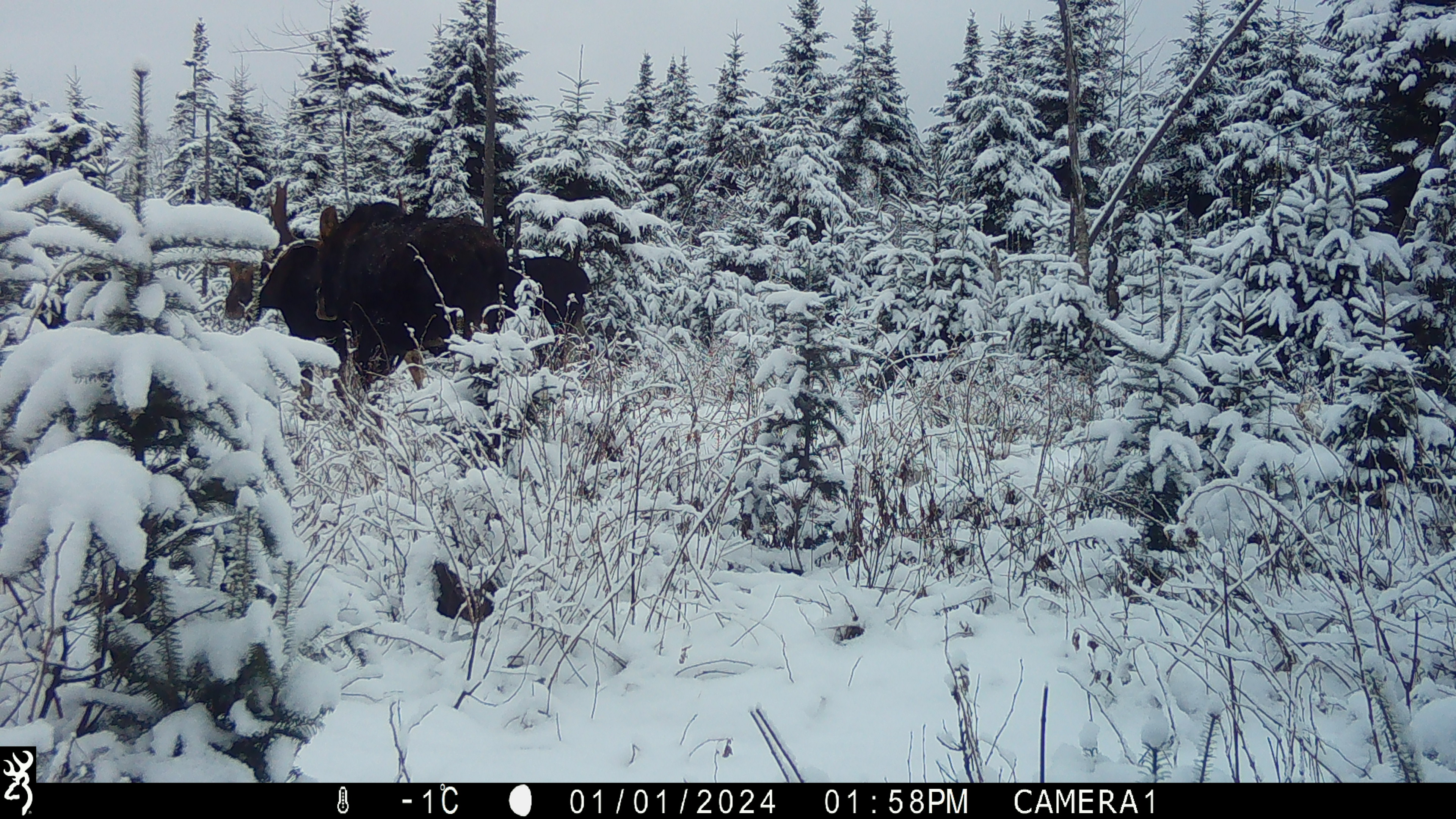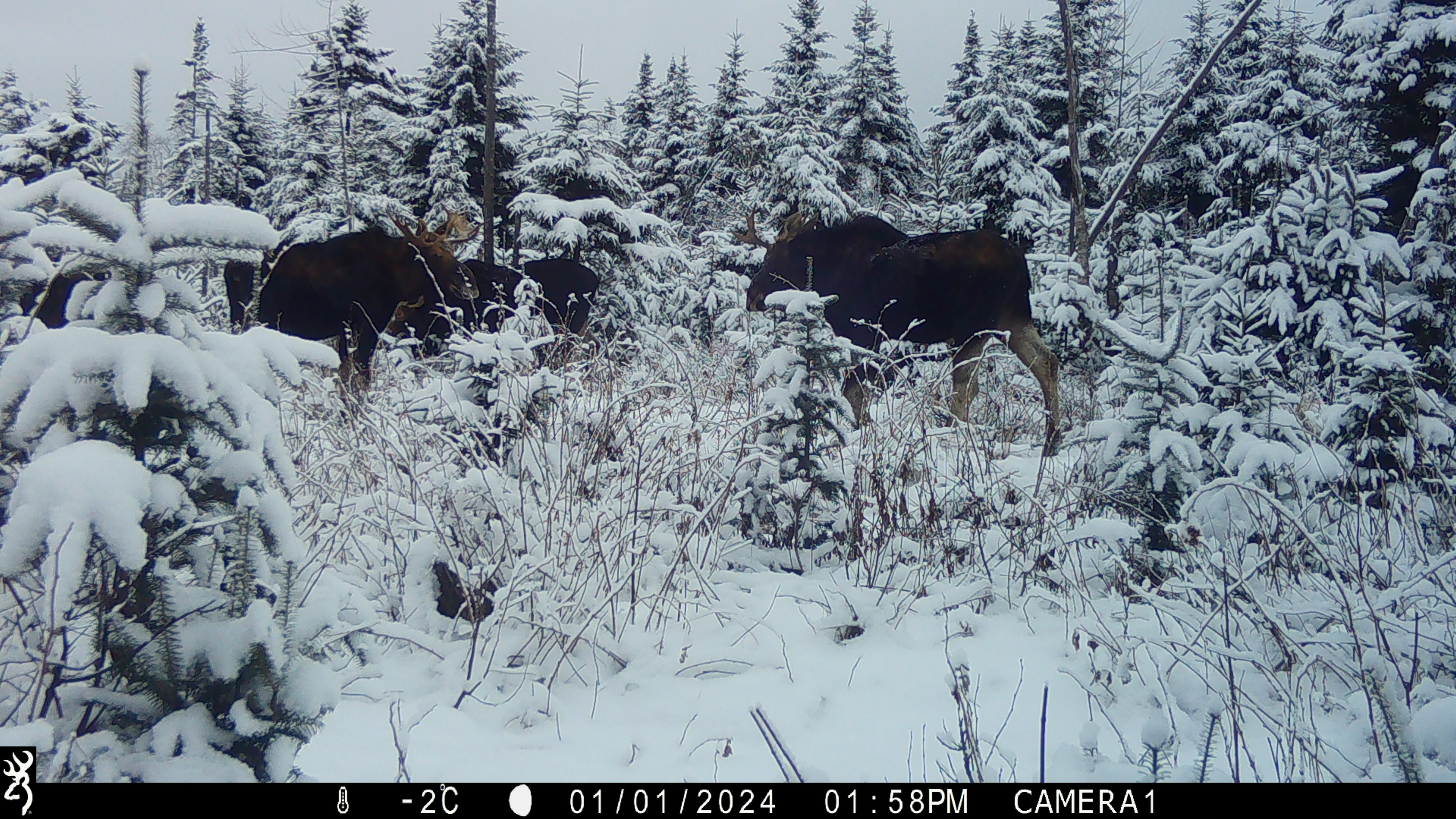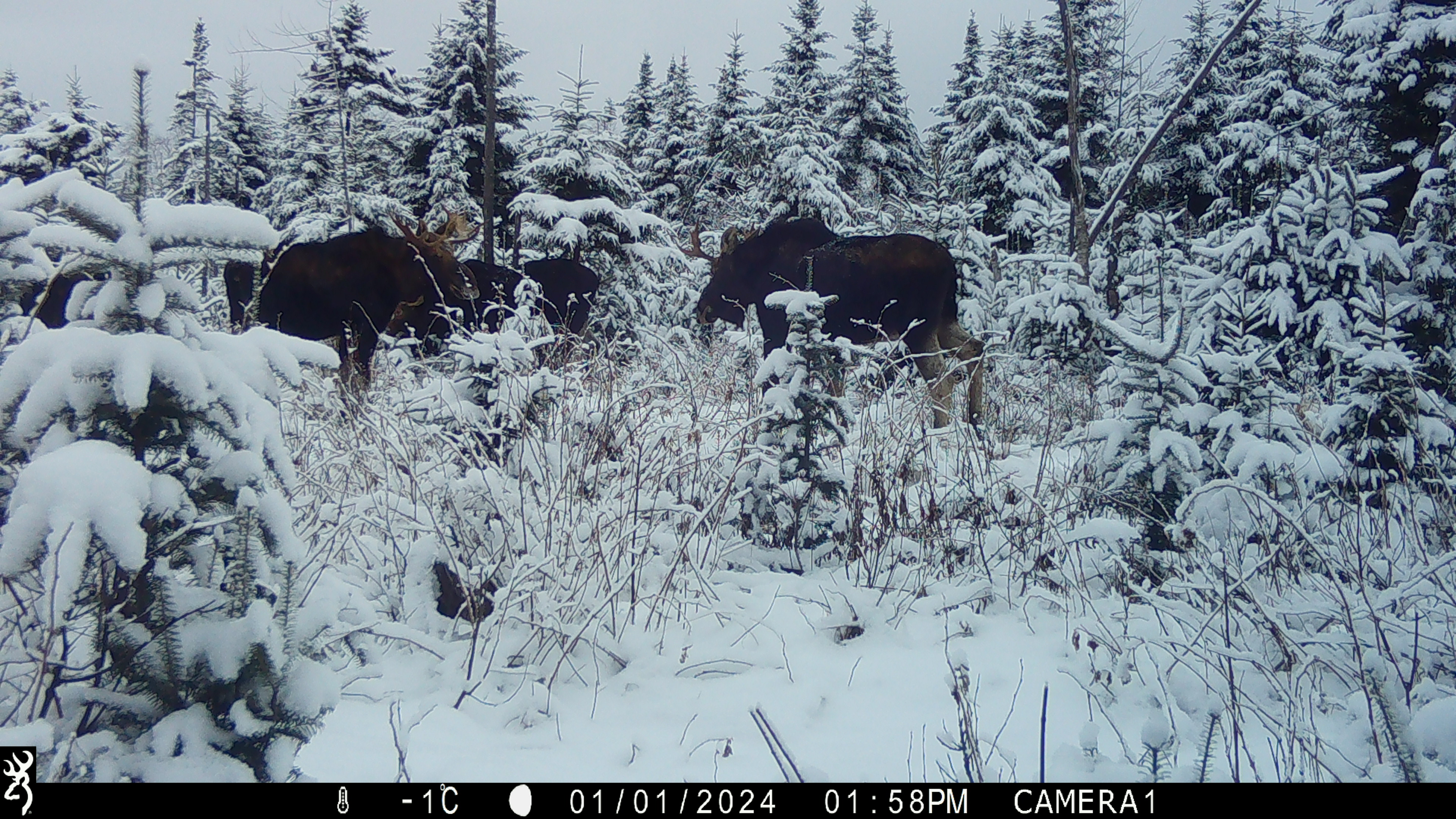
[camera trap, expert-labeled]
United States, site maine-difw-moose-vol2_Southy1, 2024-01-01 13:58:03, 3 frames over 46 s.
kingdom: Animalia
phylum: Chordata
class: Mammalia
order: Artiodactyla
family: Cervidae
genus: Alces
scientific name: Alces alces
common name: moose